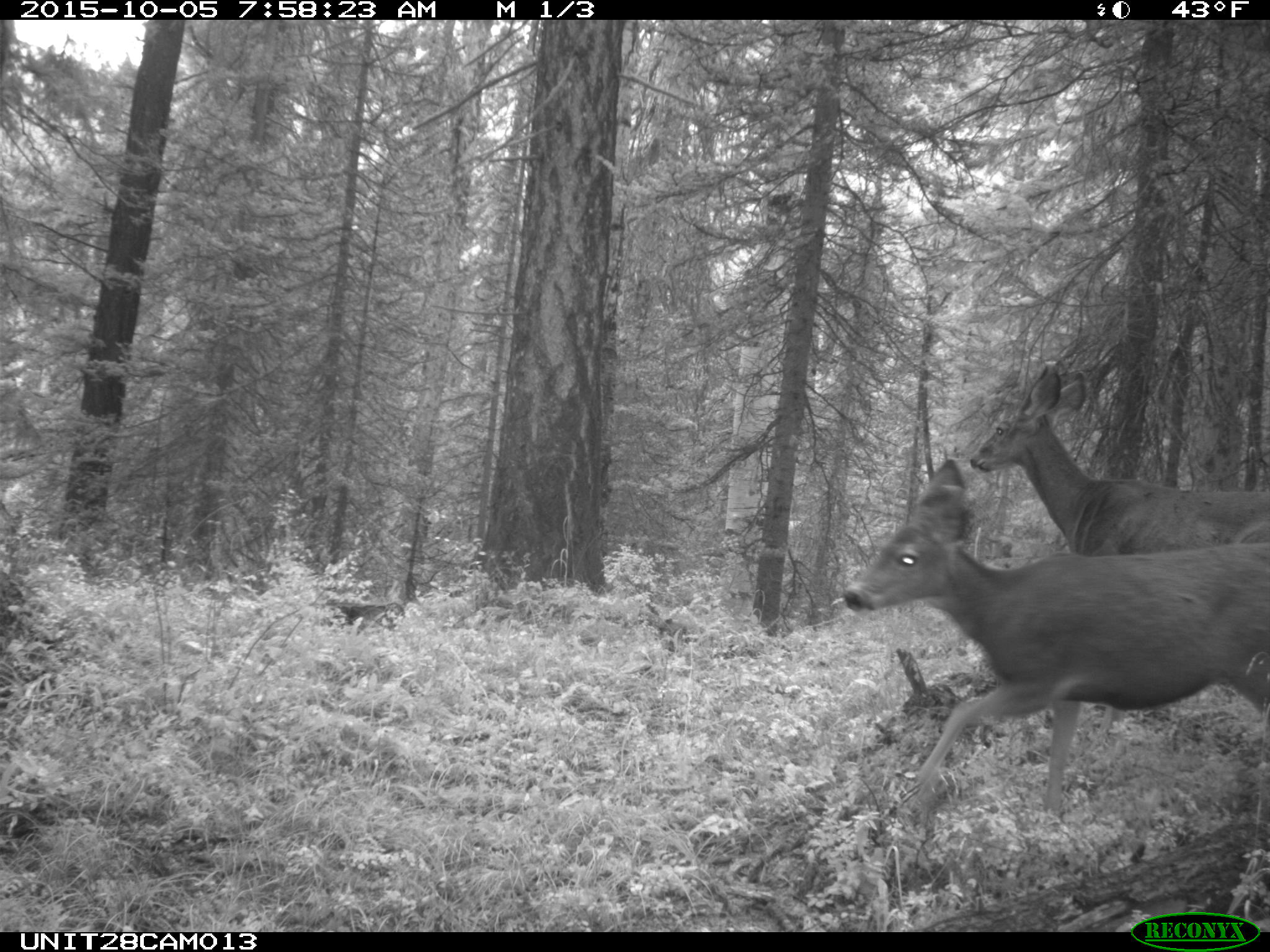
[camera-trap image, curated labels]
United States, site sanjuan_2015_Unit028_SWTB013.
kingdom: Animalia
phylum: Chordata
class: Mammalia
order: Artiodactyla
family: Cervidae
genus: Odocoileus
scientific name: Odocoileus hemionus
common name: mule deer